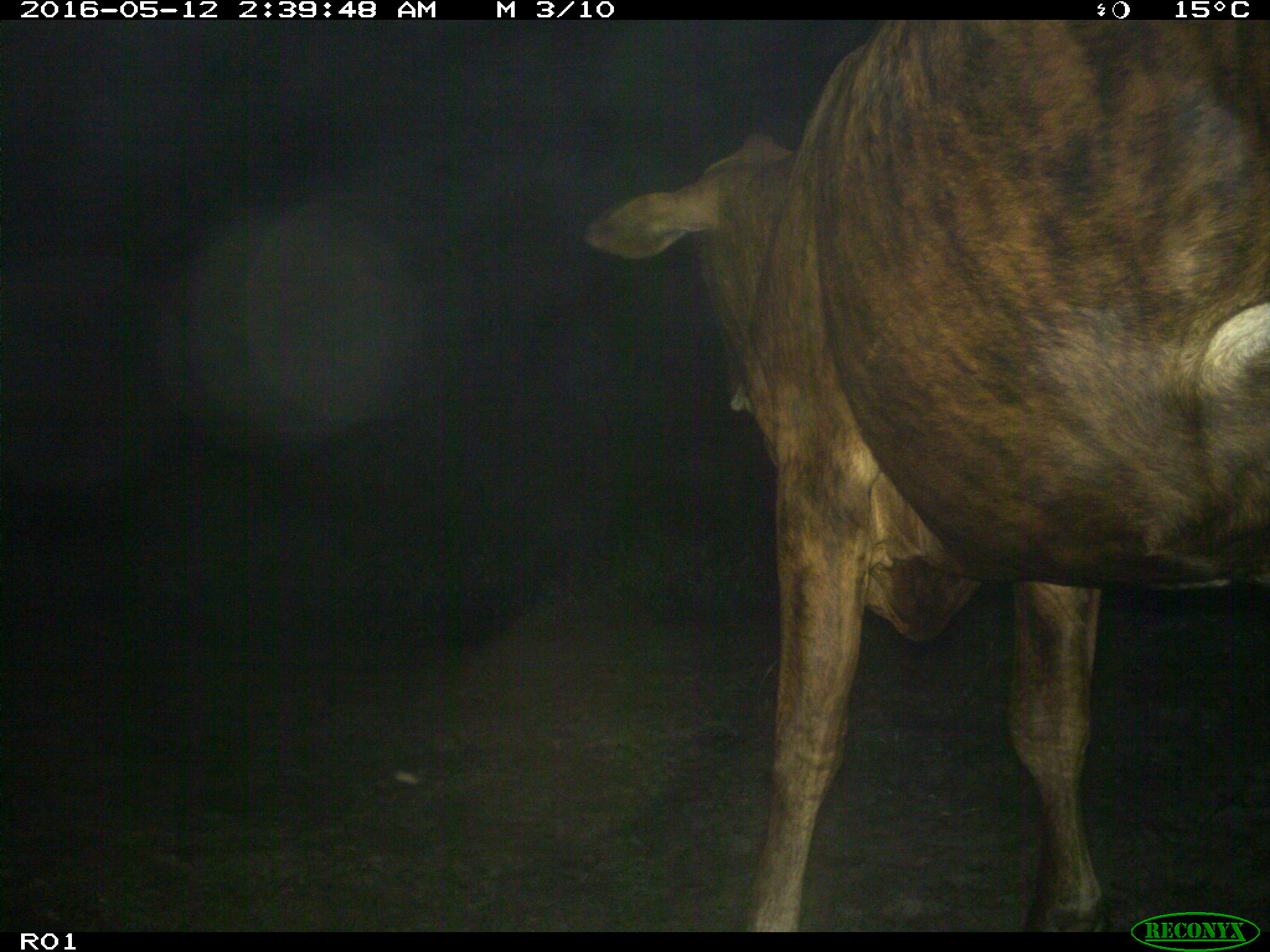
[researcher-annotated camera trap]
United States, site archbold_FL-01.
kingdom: Animalia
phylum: Chordata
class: Mammalia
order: Artiodactyla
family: Bovidae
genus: Bos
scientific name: Bos taurus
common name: domestic cow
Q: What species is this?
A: Bos taurus (domestic cow).